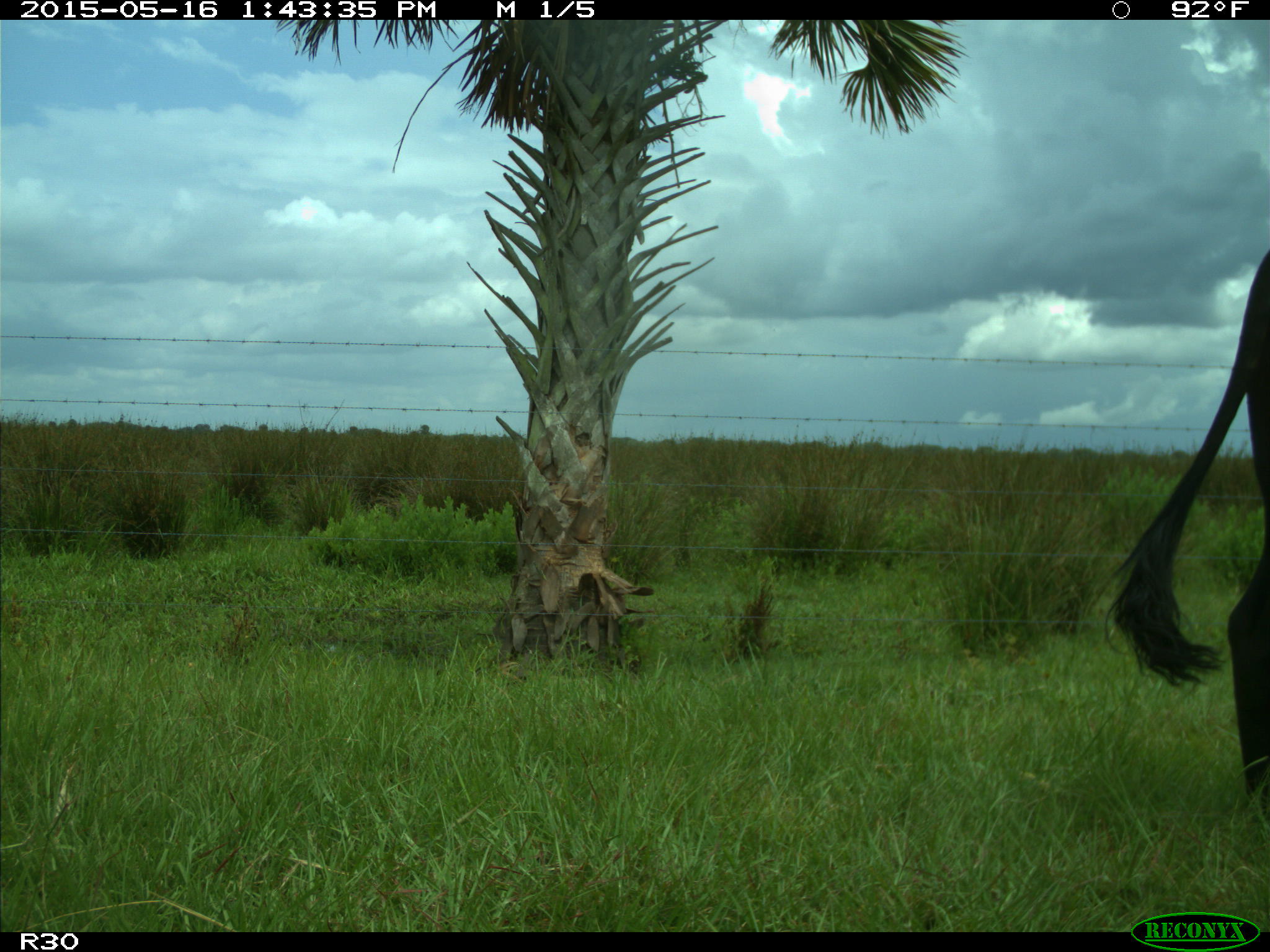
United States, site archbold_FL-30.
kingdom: Animalia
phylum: Chordata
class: Mammalia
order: Artiodactyla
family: Bovidae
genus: Bos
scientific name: Bos taurus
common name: domestic cow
Bos taurus (domestic cow).